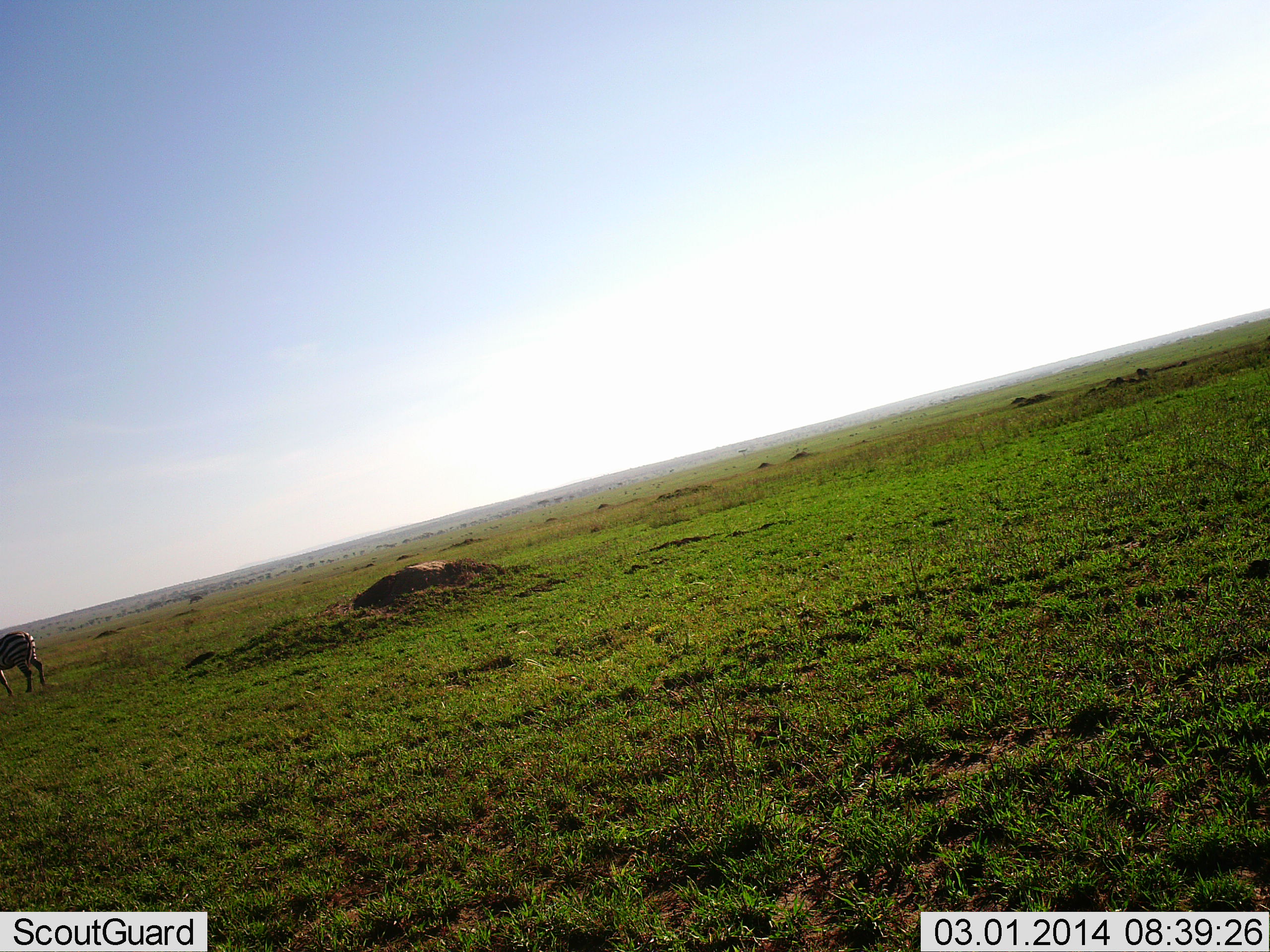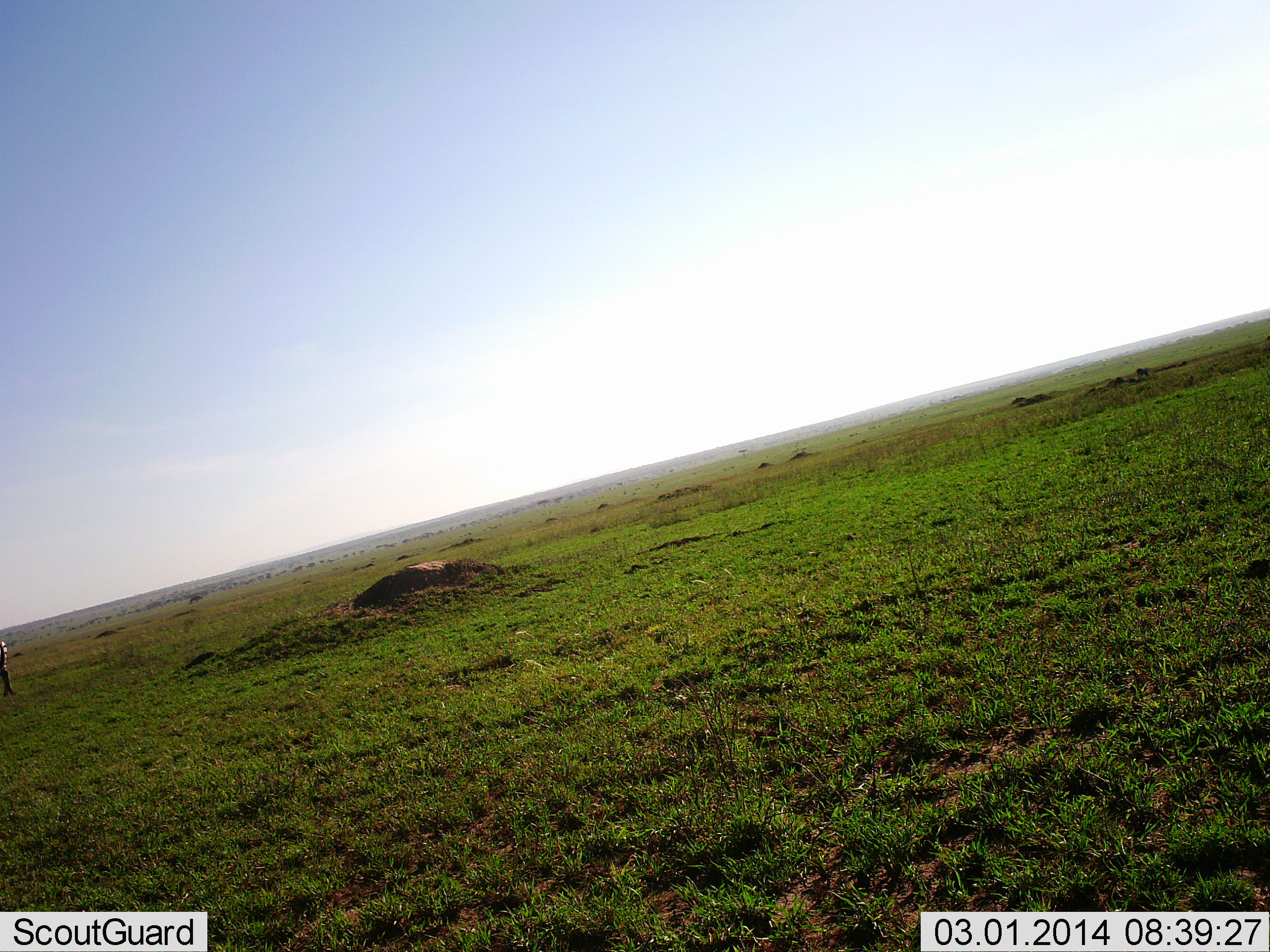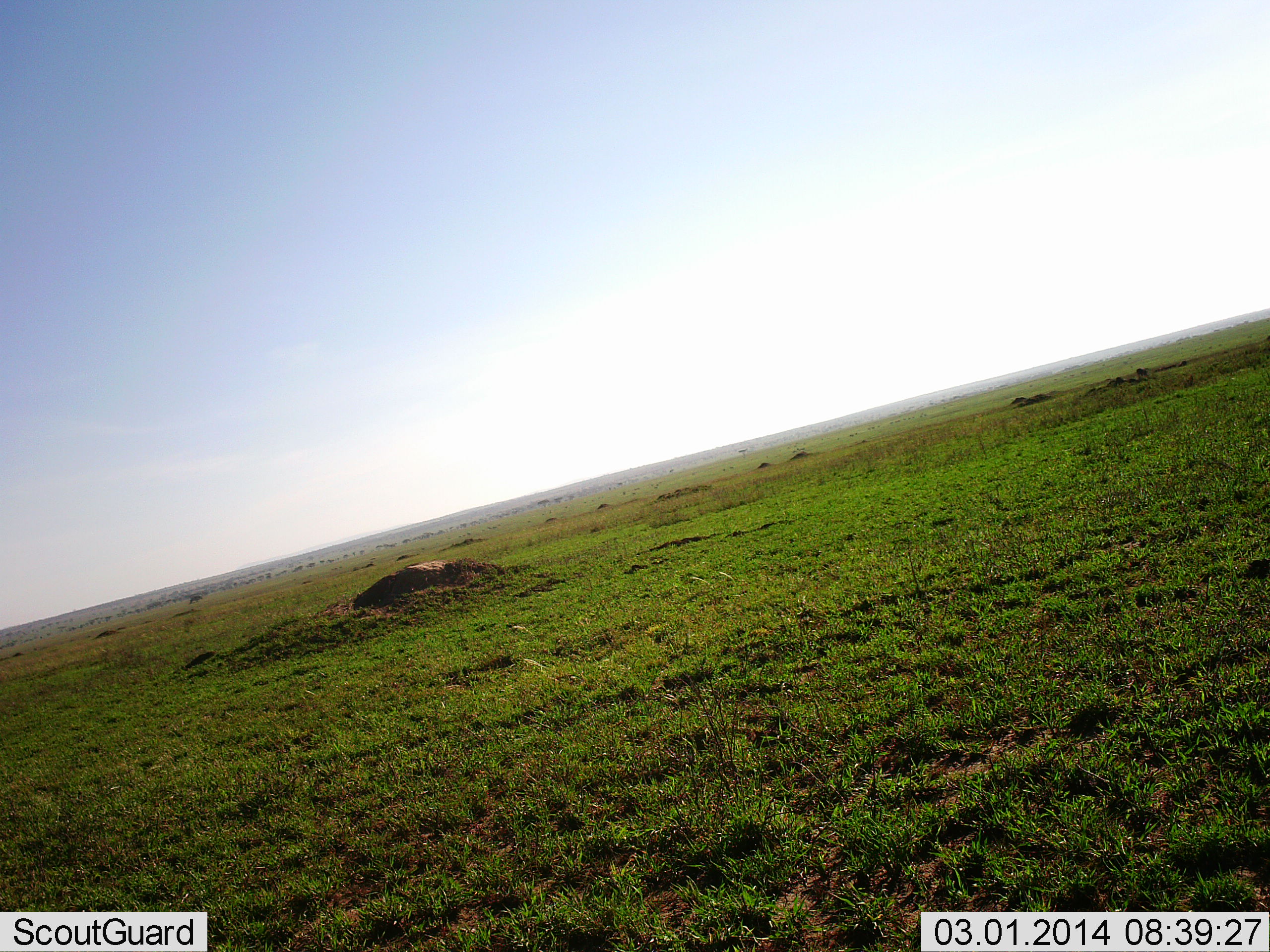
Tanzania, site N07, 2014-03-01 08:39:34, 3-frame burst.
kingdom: Animalia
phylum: Chordata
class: Mammalia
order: Perissodactyla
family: Equidae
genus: Equus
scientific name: Equus quagga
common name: plains zebra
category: zebra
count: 1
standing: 0%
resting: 0%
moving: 100%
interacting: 0%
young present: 0%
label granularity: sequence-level